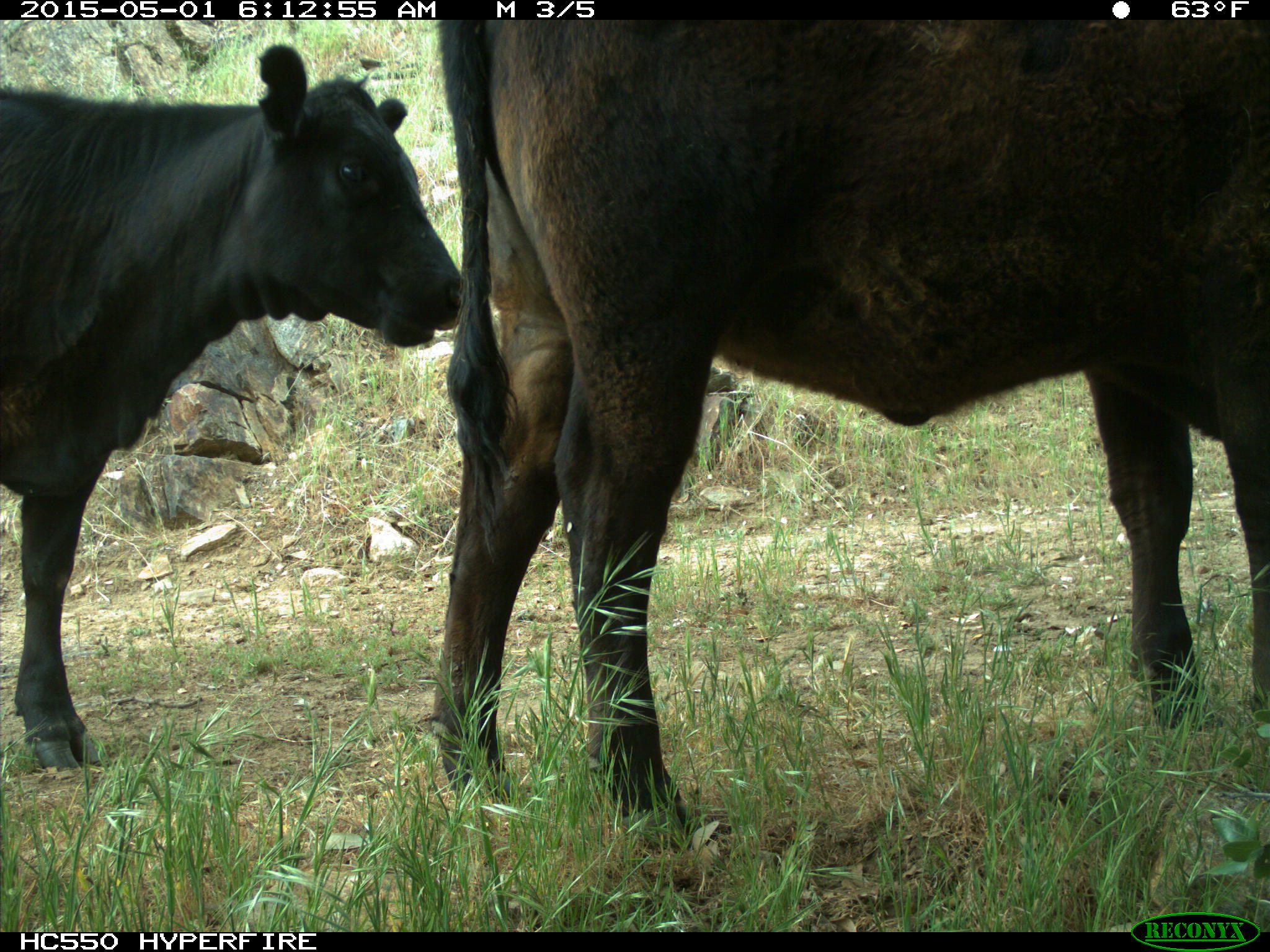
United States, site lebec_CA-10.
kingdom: Animalia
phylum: Chordata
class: Mammalia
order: Artiodactyla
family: Bovidae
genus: Bos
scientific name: Bos taurus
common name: domestic cow